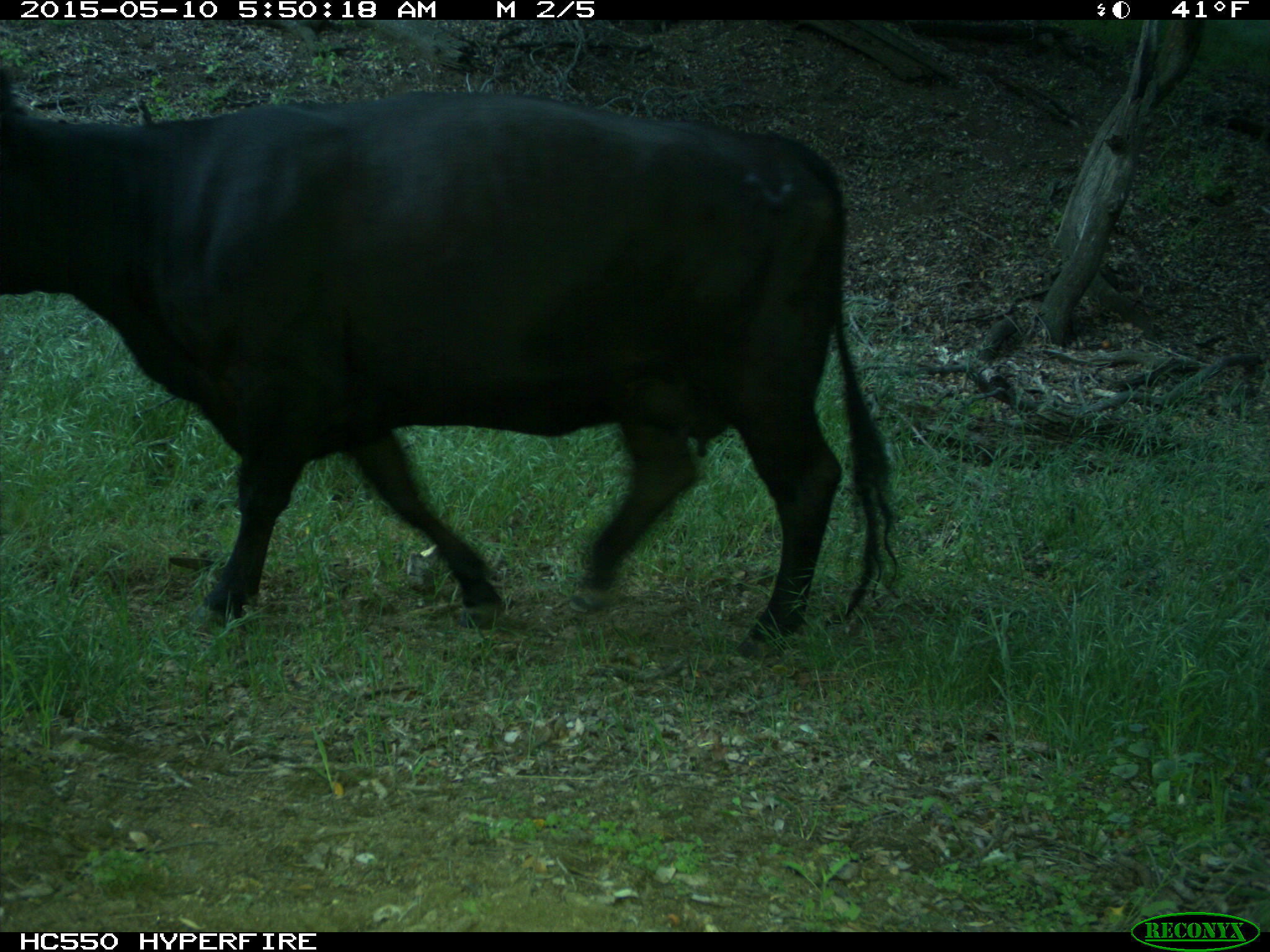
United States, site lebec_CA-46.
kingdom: Animalia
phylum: Chordata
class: Mammalia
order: Artiodactyla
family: Bovidae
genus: Bos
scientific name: Bos taurus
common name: domestic cow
Bos taurus (domestic cow).